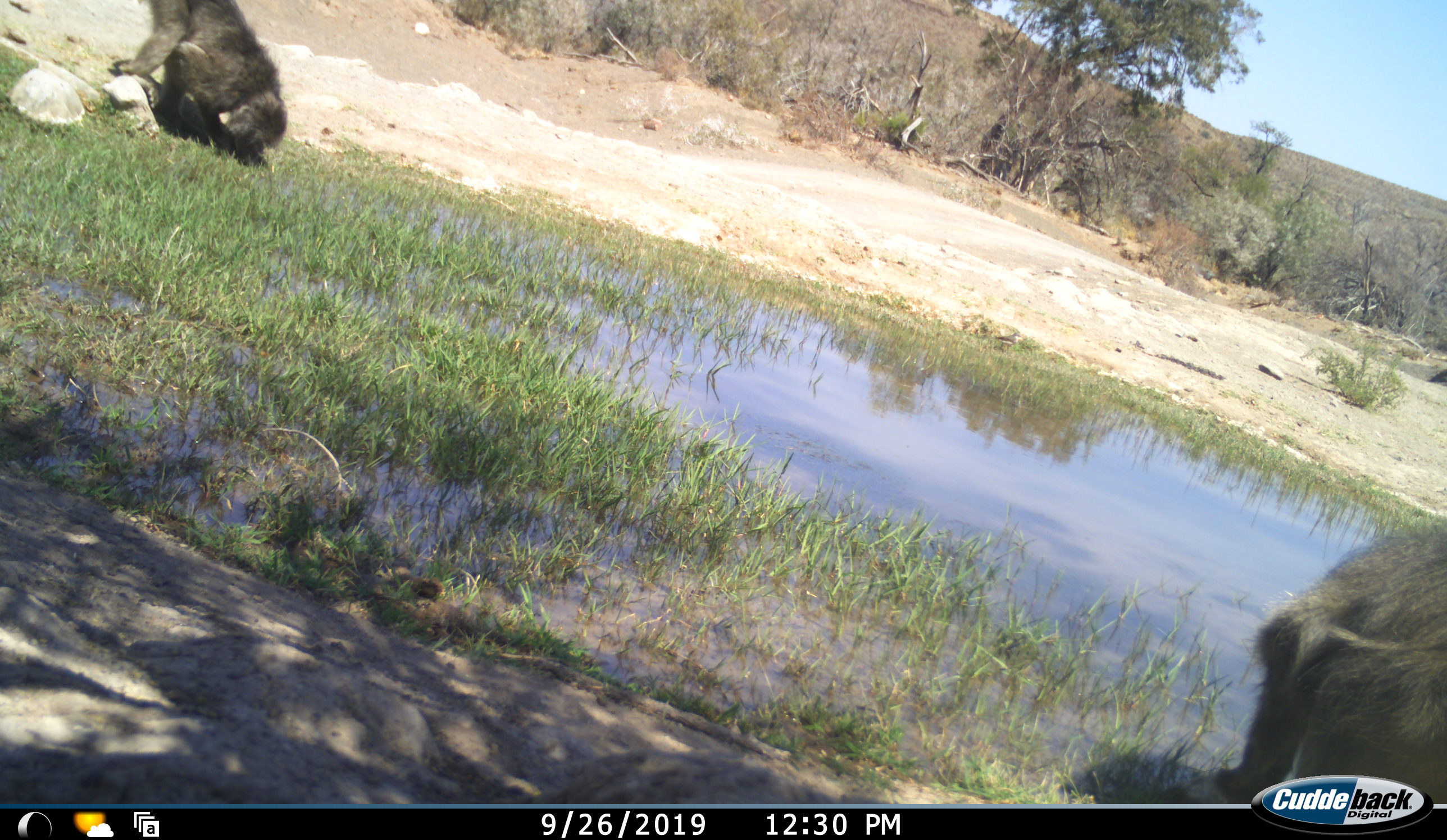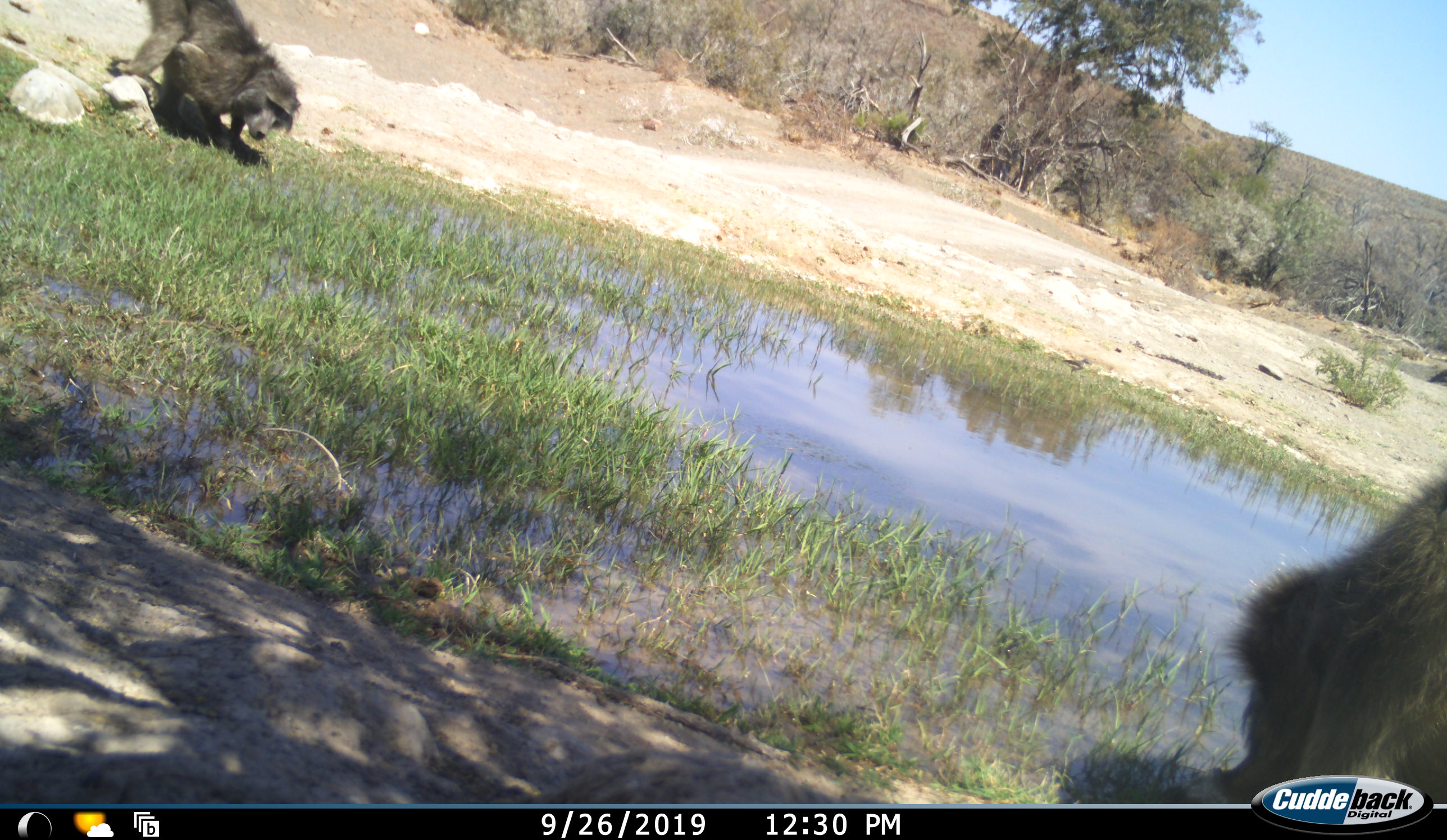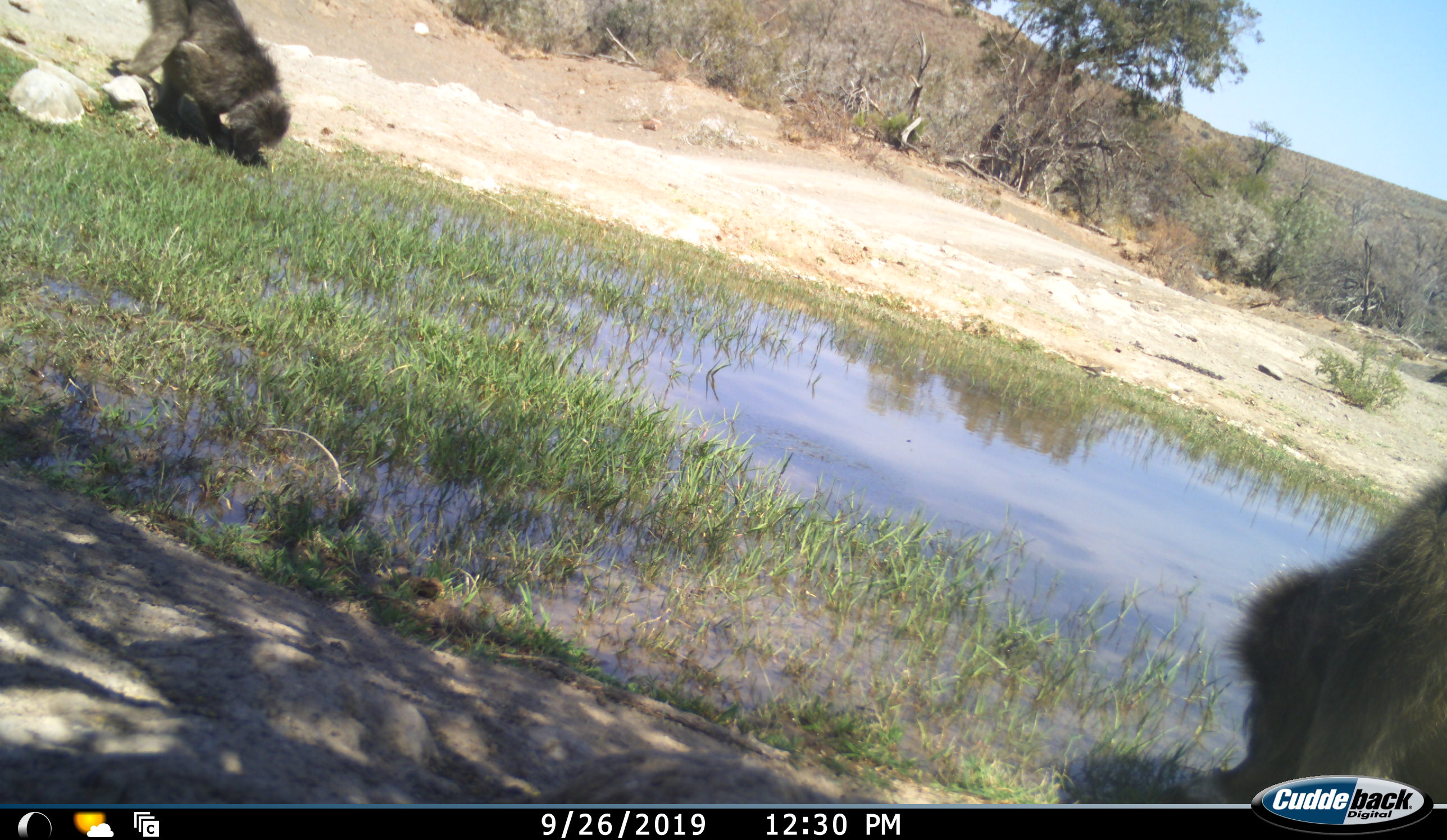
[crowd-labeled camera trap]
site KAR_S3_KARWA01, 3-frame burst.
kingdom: Animalia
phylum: Chordata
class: Mammalia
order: Primates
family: Cercopithecidae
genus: Papio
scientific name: Papio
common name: baboon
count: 2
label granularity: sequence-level